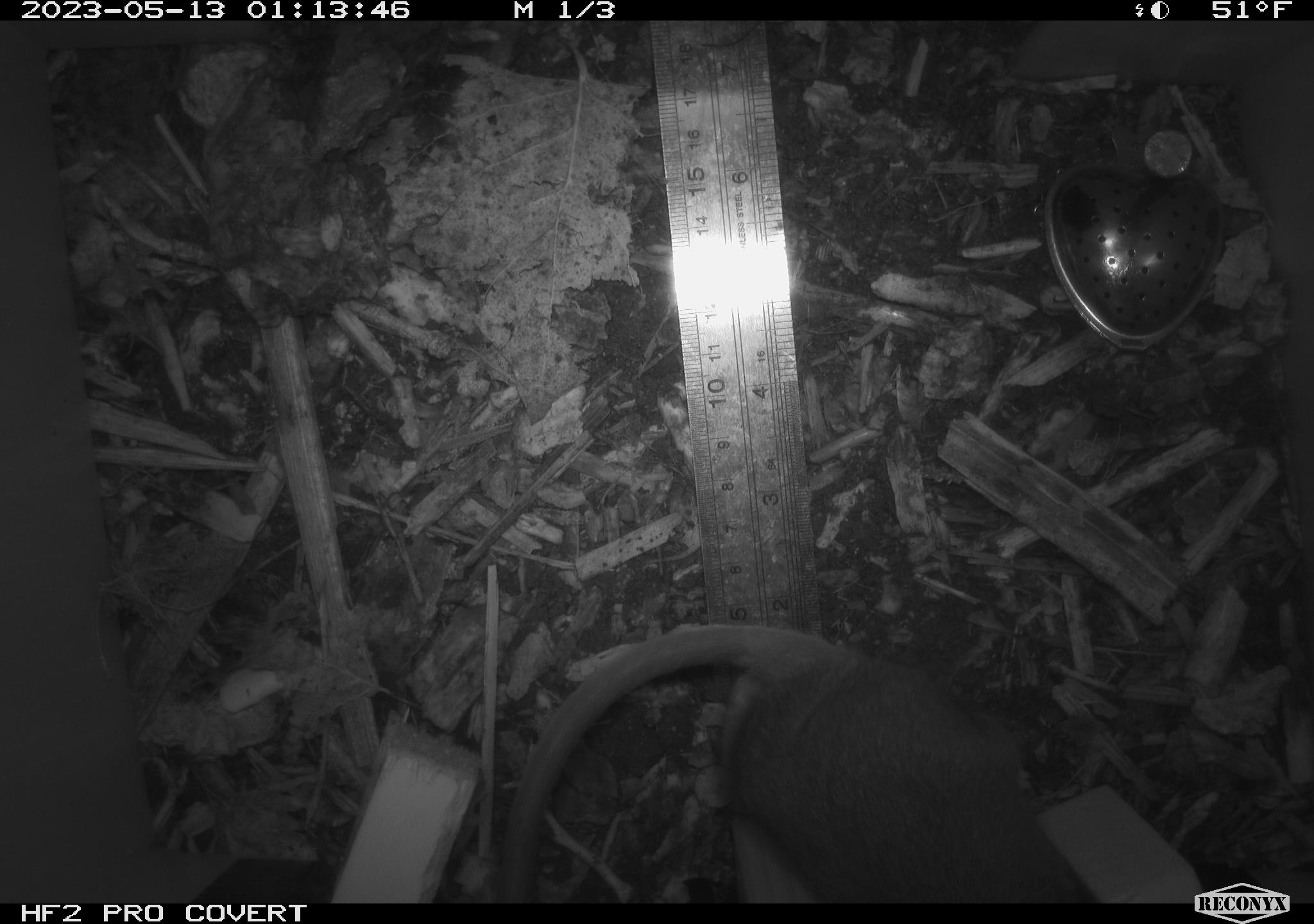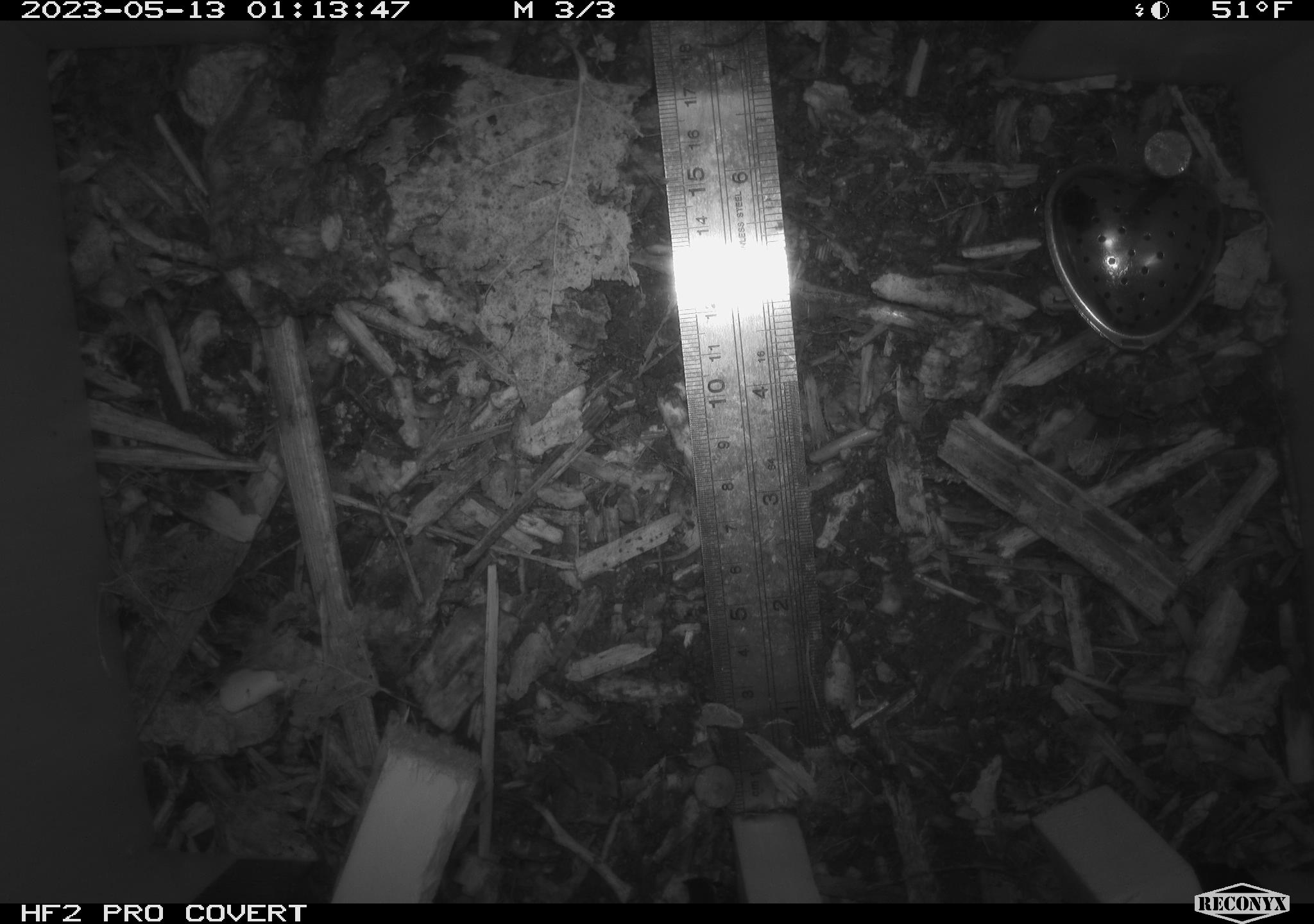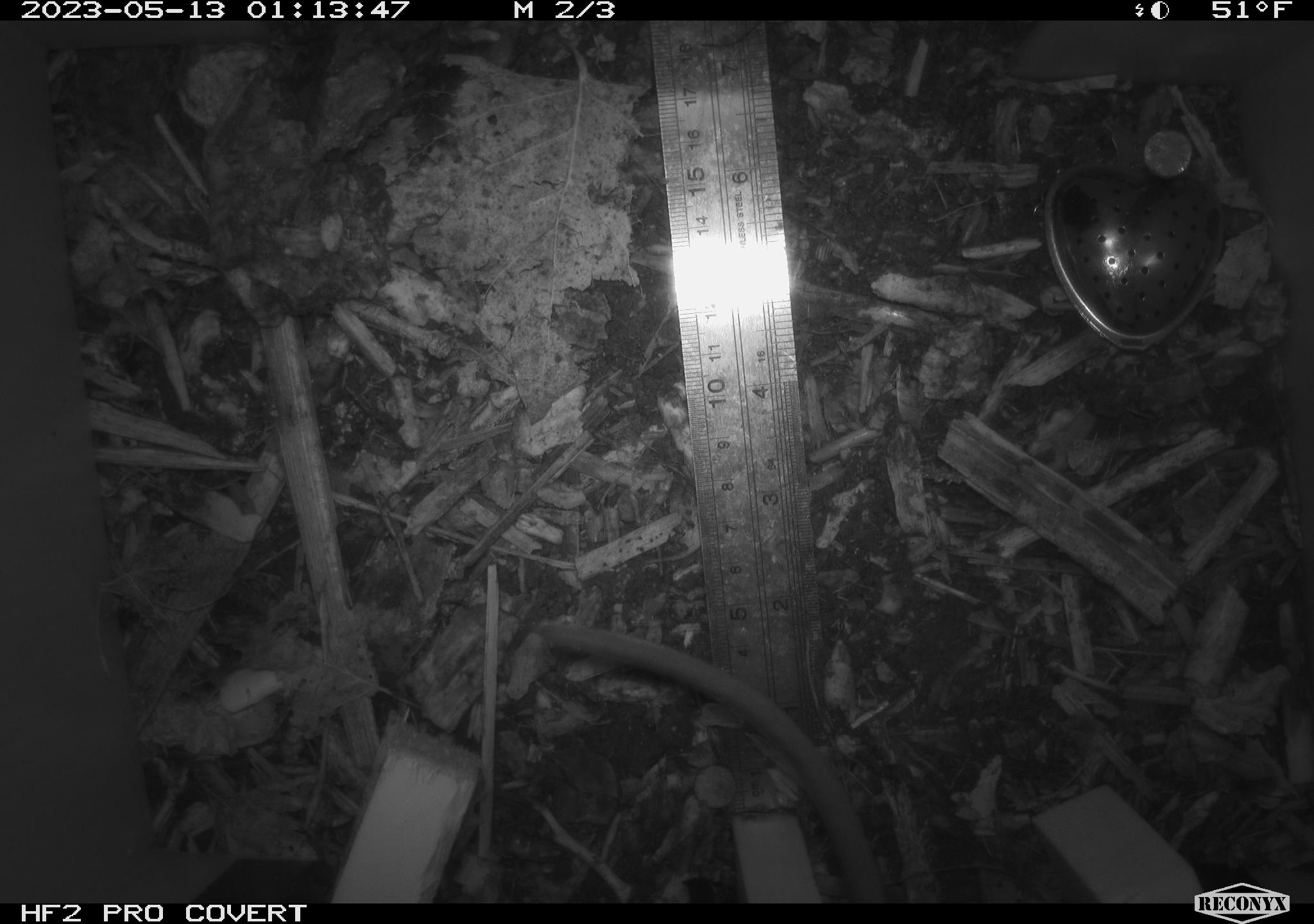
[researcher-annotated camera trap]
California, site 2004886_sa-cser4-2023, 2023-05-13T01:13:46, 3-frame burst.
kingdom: Animalia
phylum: Chordata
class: Mammalia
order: Rodentia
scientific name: Rodentia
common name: mouse species